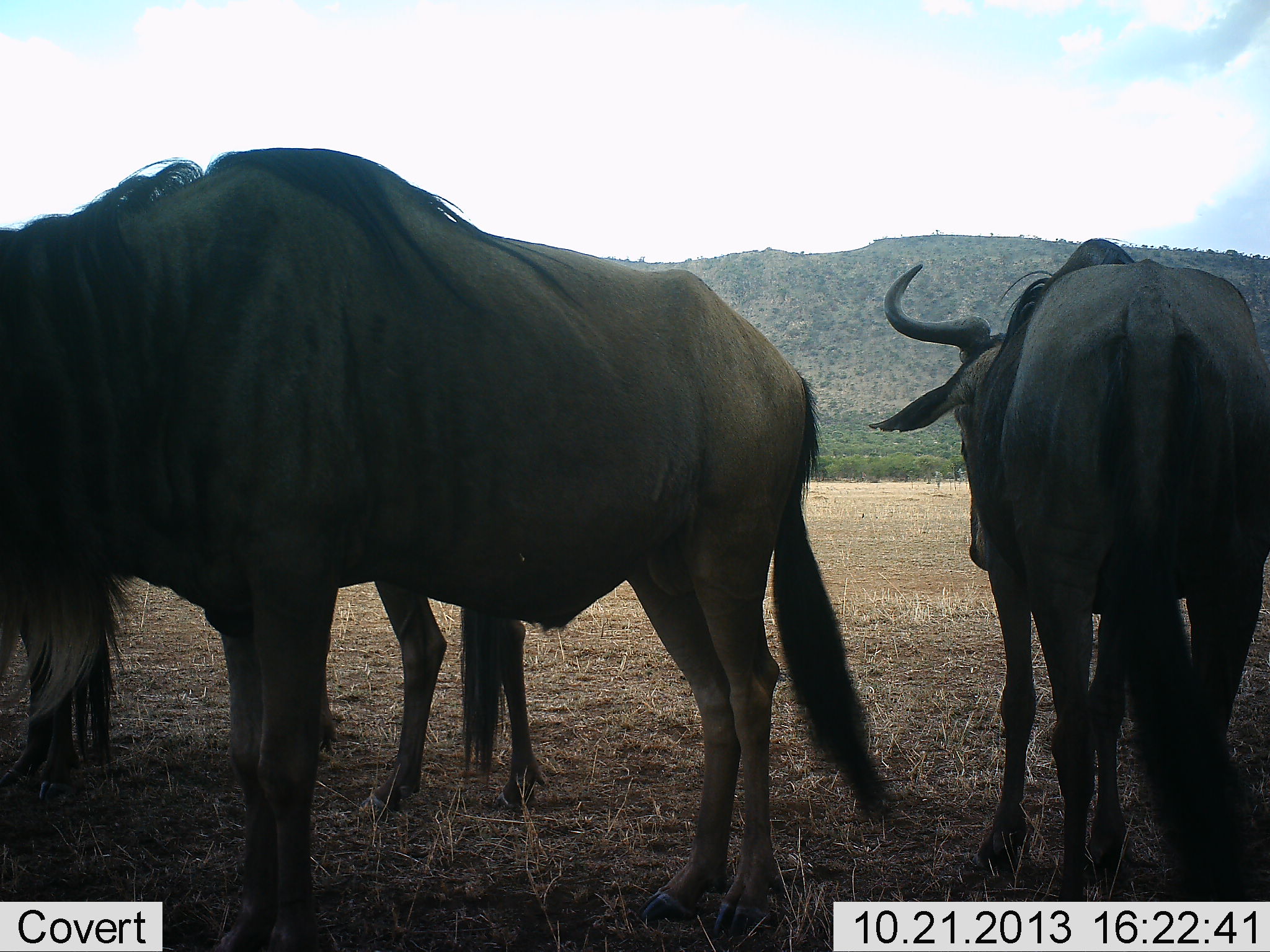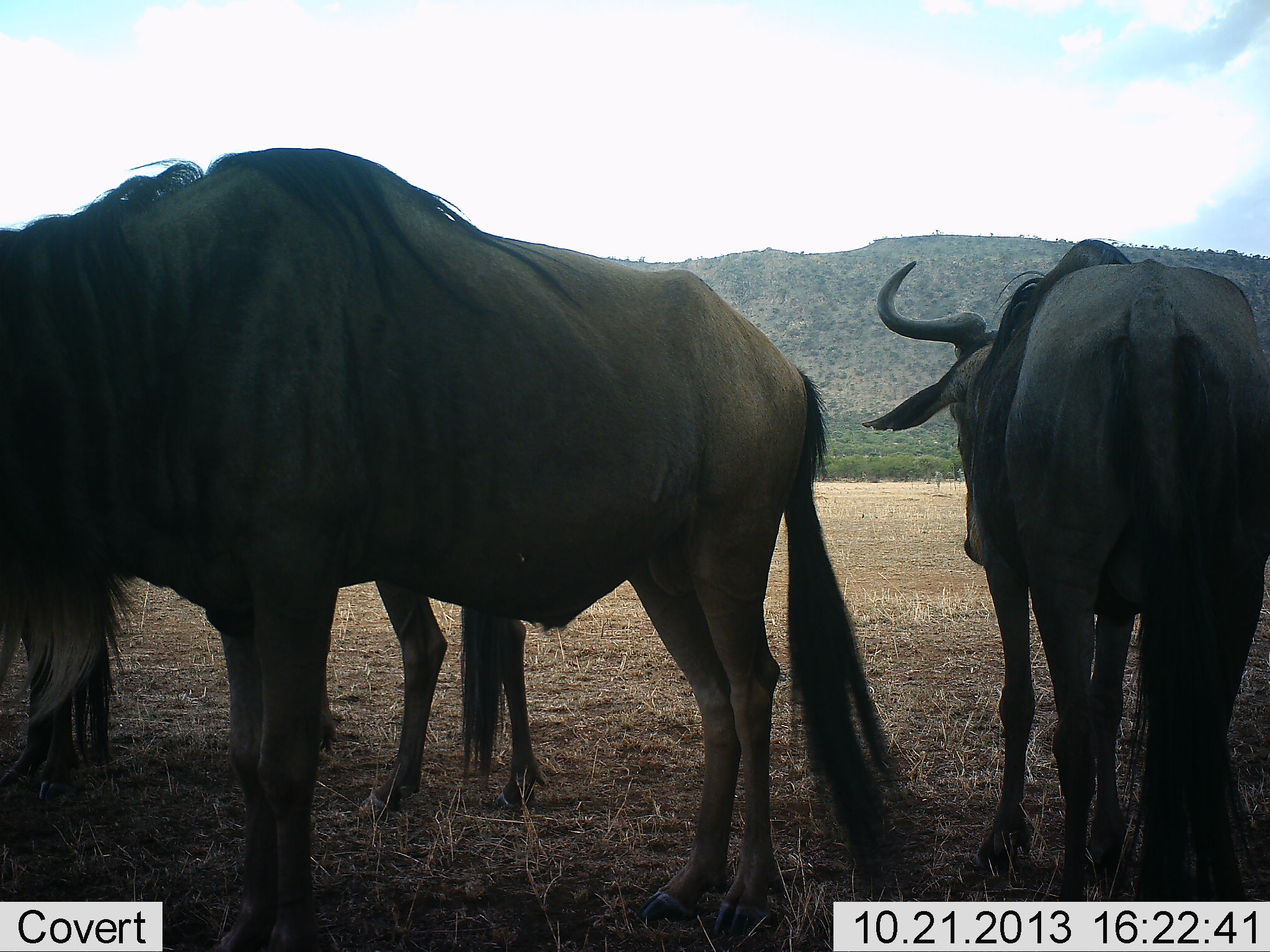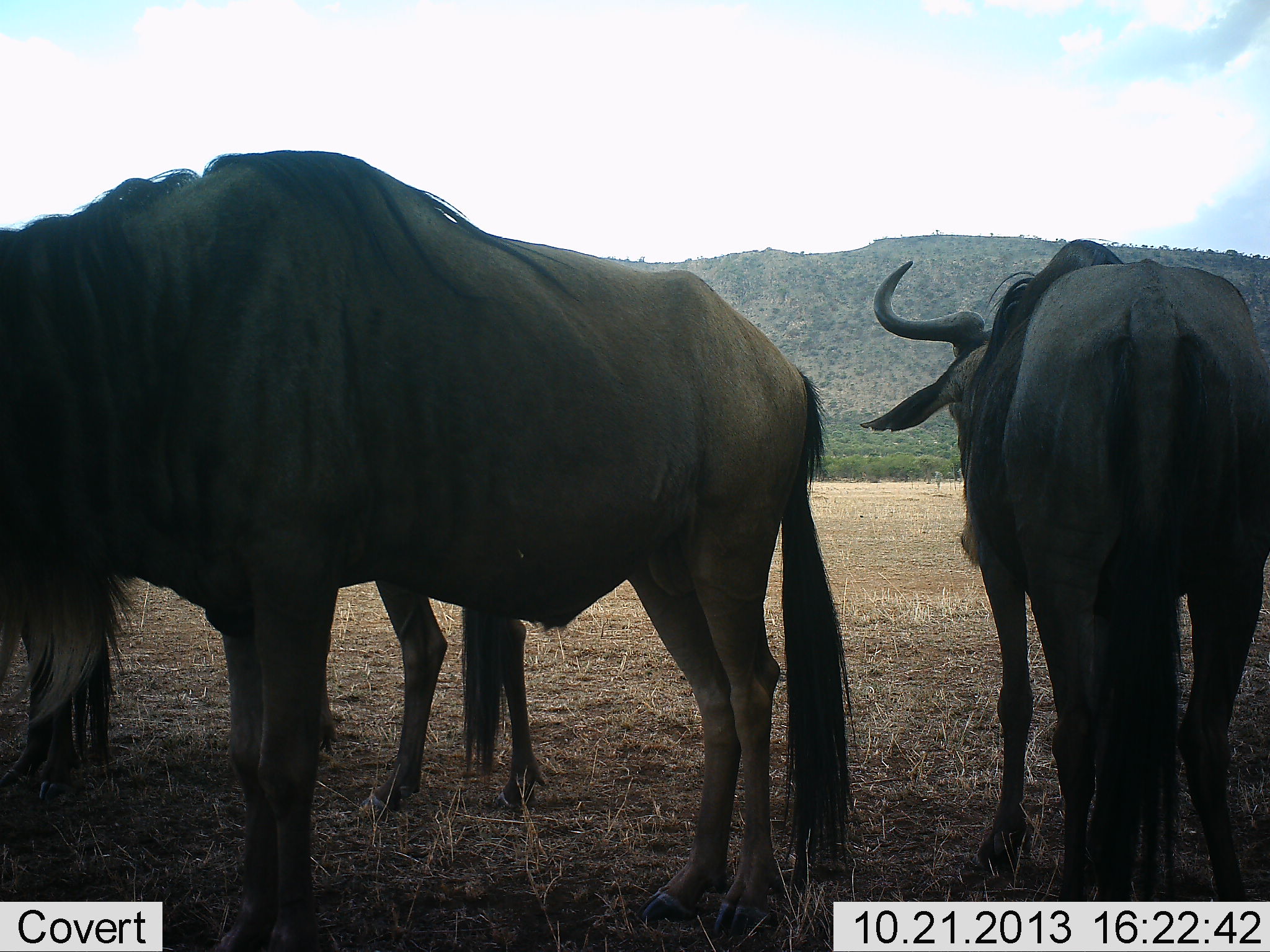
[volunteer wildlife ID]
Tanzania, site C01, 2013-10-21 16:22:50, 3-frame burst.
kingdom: Animalia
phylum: Chordata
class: Mammalia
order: Artiodactyla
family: Bovidae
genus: Connochaetes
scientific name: Connochaetes taurinus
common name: blue wildebeest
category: wildebeest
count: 3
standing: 90%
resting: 10%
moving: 0%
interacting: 0%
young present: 0%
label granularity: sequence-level